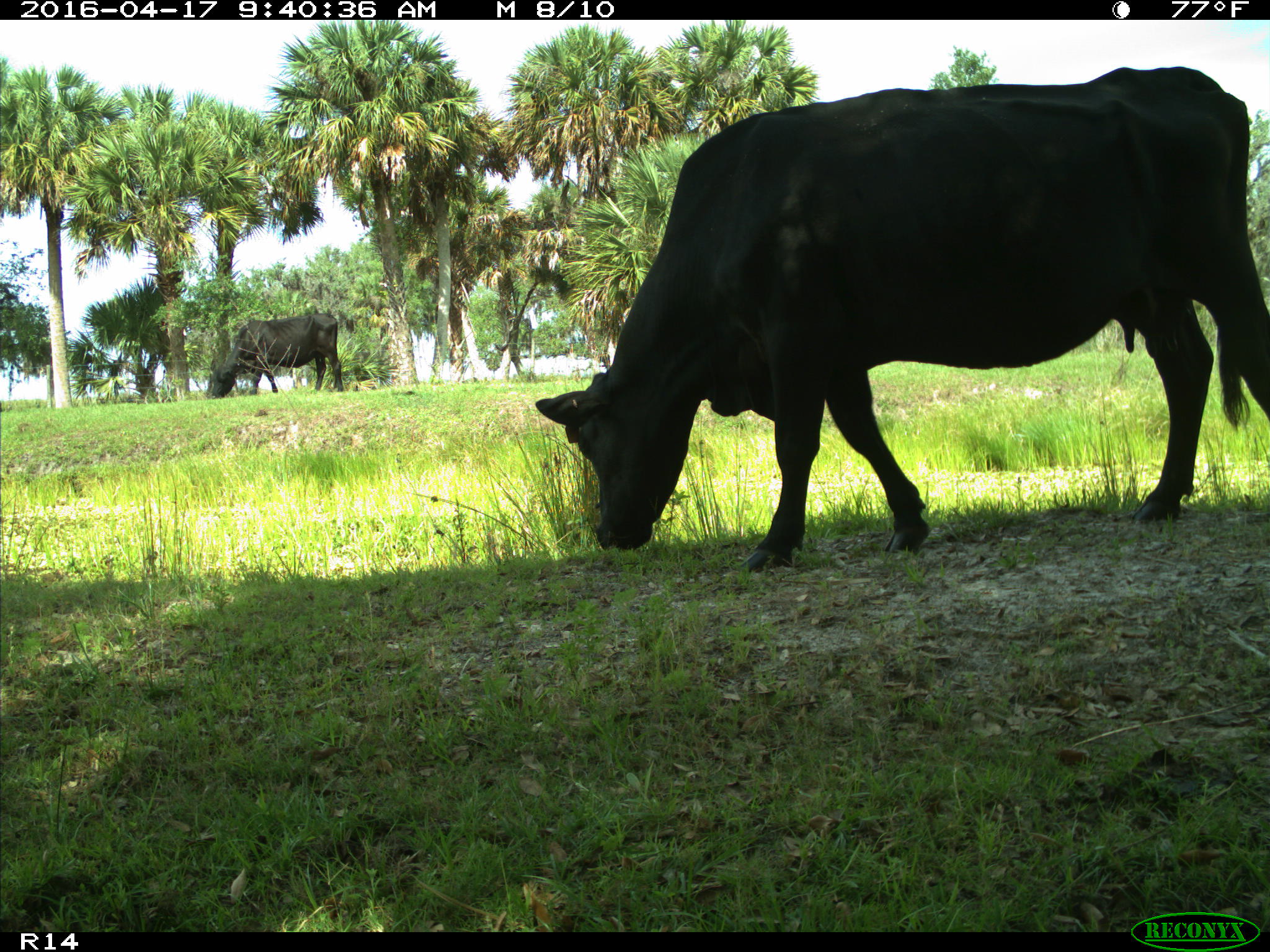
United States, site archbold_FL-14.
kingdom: Animalia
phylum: Chordata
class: Mammalia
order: Artiodactyla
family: Bovidae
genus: Bos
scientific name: Bos taurus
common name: domestic cow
Bos taurus (domestic cow).